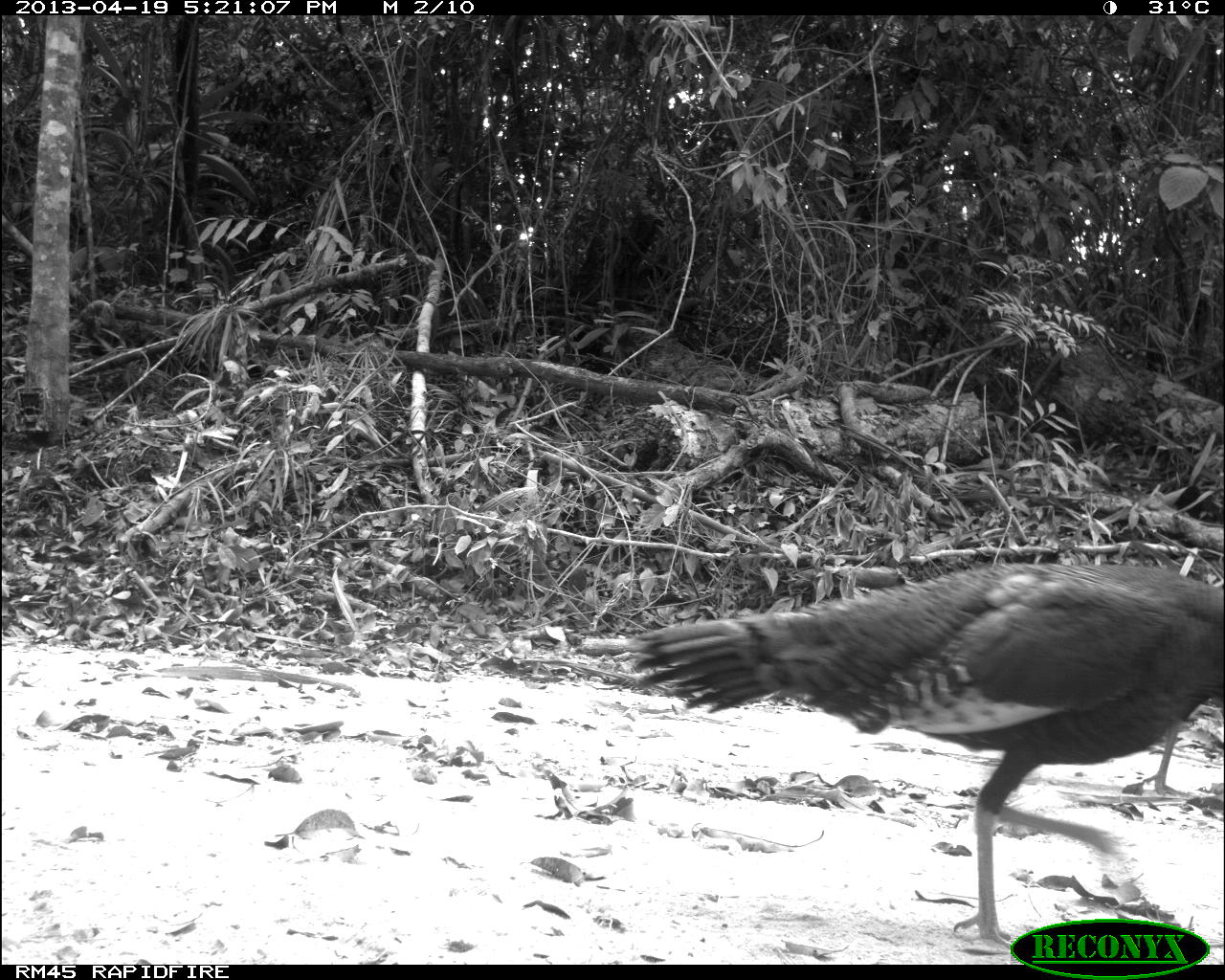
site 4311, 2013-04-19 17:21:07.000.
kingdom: Animalia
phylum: Chordata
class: Aves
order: Galliformes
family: Phasianidae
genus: Meleagris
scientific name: Meleagris ocellata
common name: ocellated turkey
Meleagris ocellata (ocellated turkey), count 2.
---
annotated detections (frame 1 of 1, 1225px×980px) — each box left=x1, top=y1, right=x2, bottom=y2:
meleagris ocellata: left=622, top=561, right=1224, bottom=949